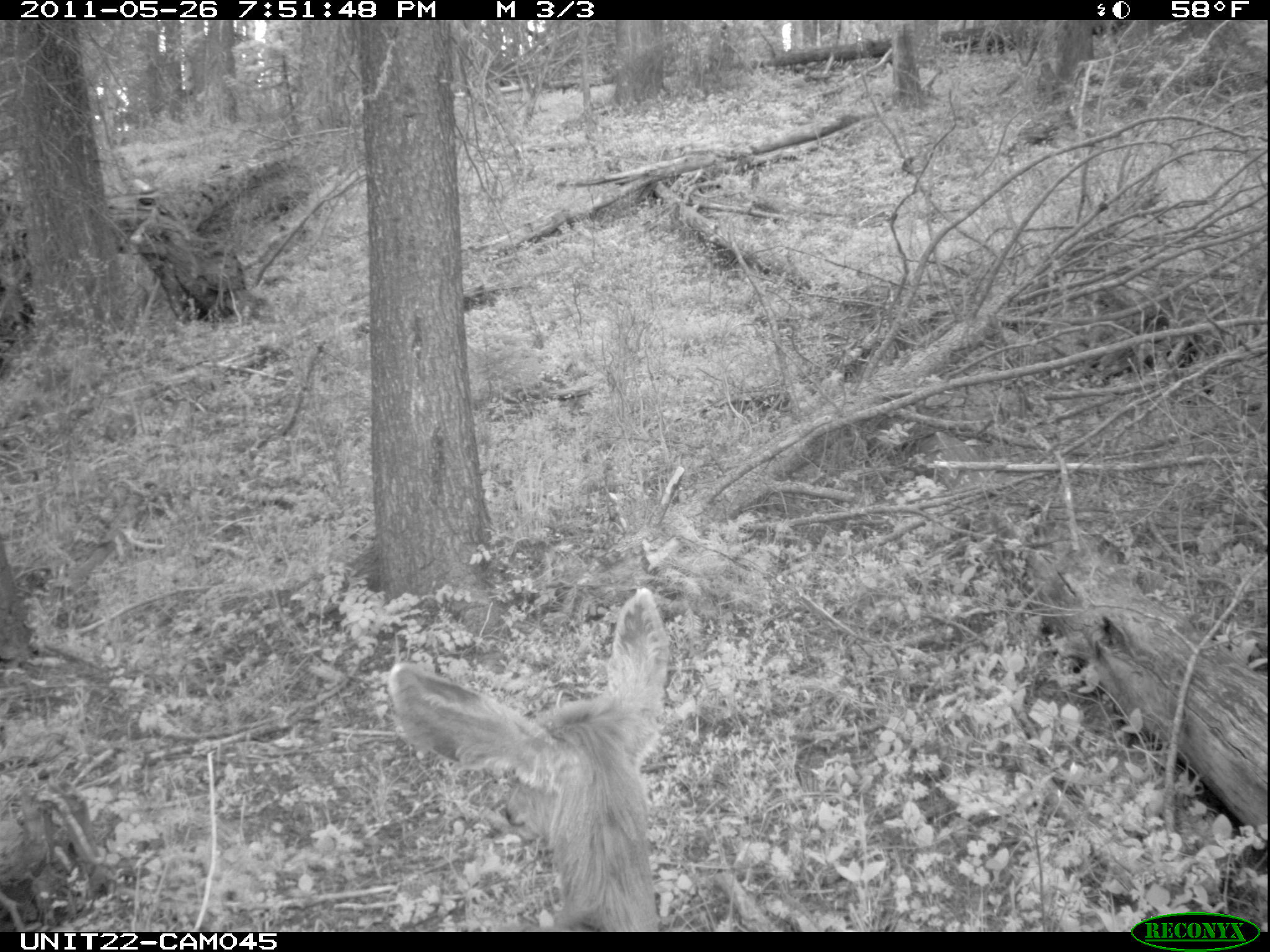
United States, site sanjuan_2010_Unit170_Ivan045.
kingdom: Animalia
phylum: Chordata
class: Mammalia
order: Artiodactyla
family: Cervidae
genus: Odocoileus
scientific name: Odocoileus hemionus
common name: mule deer